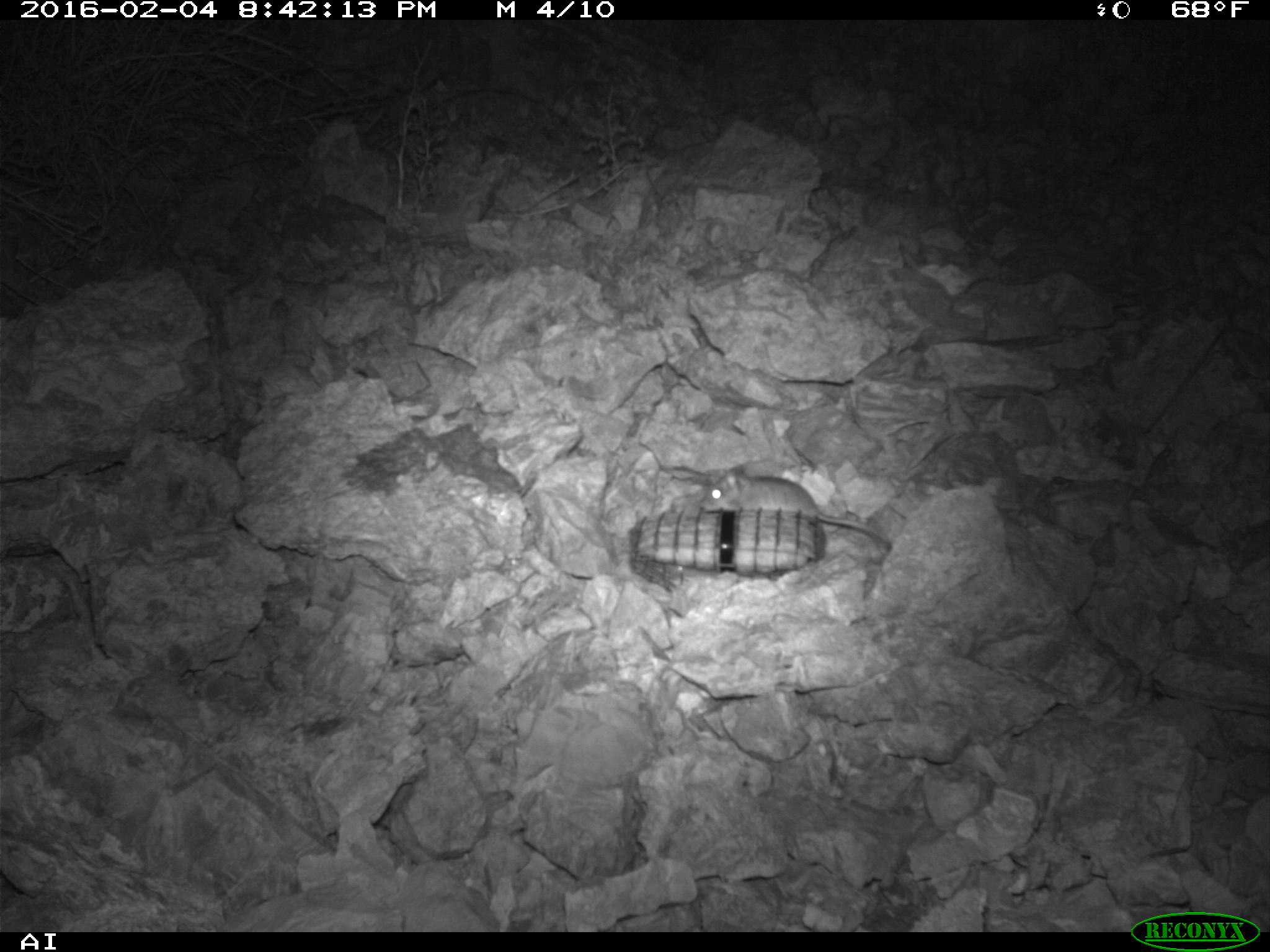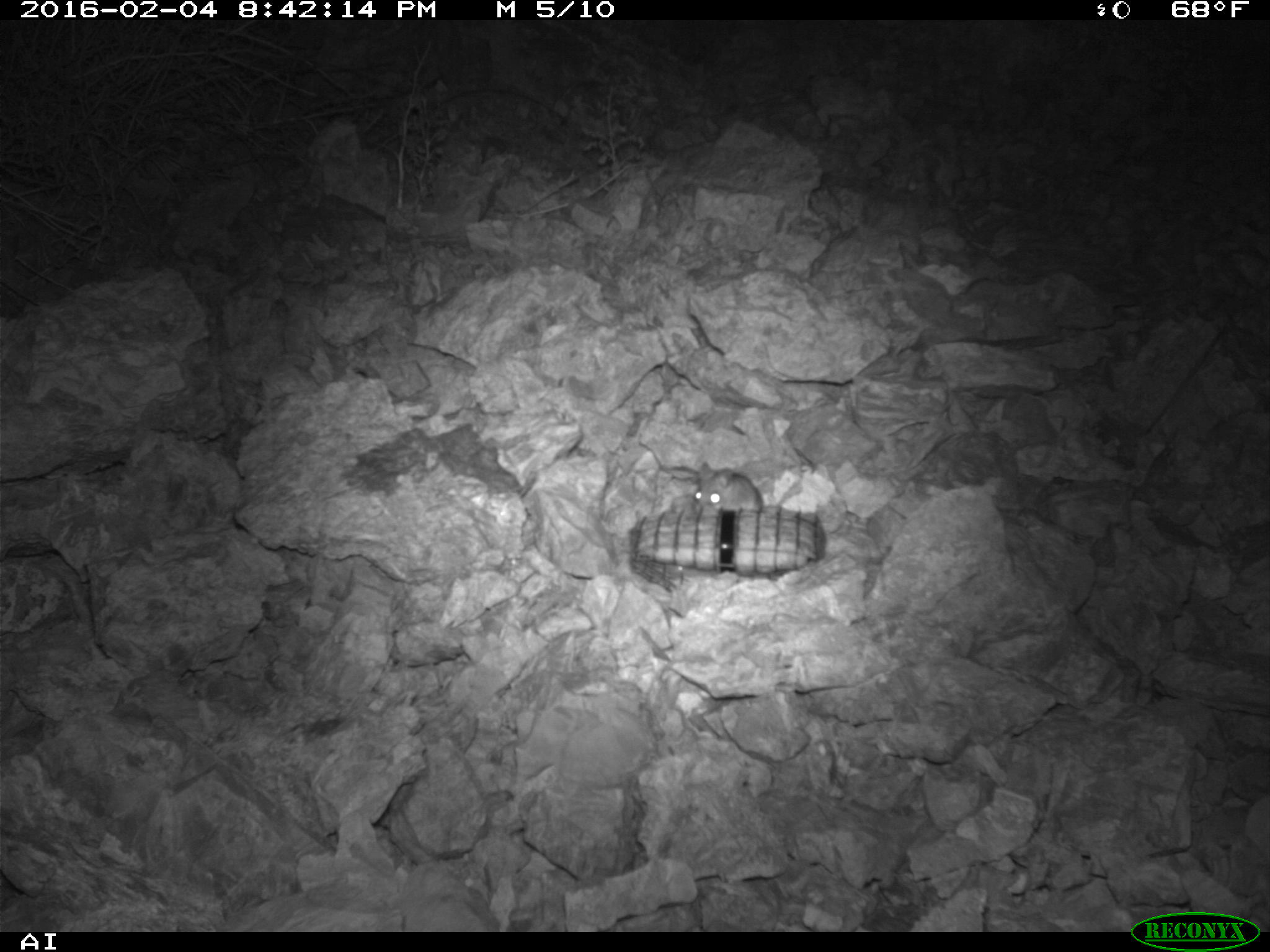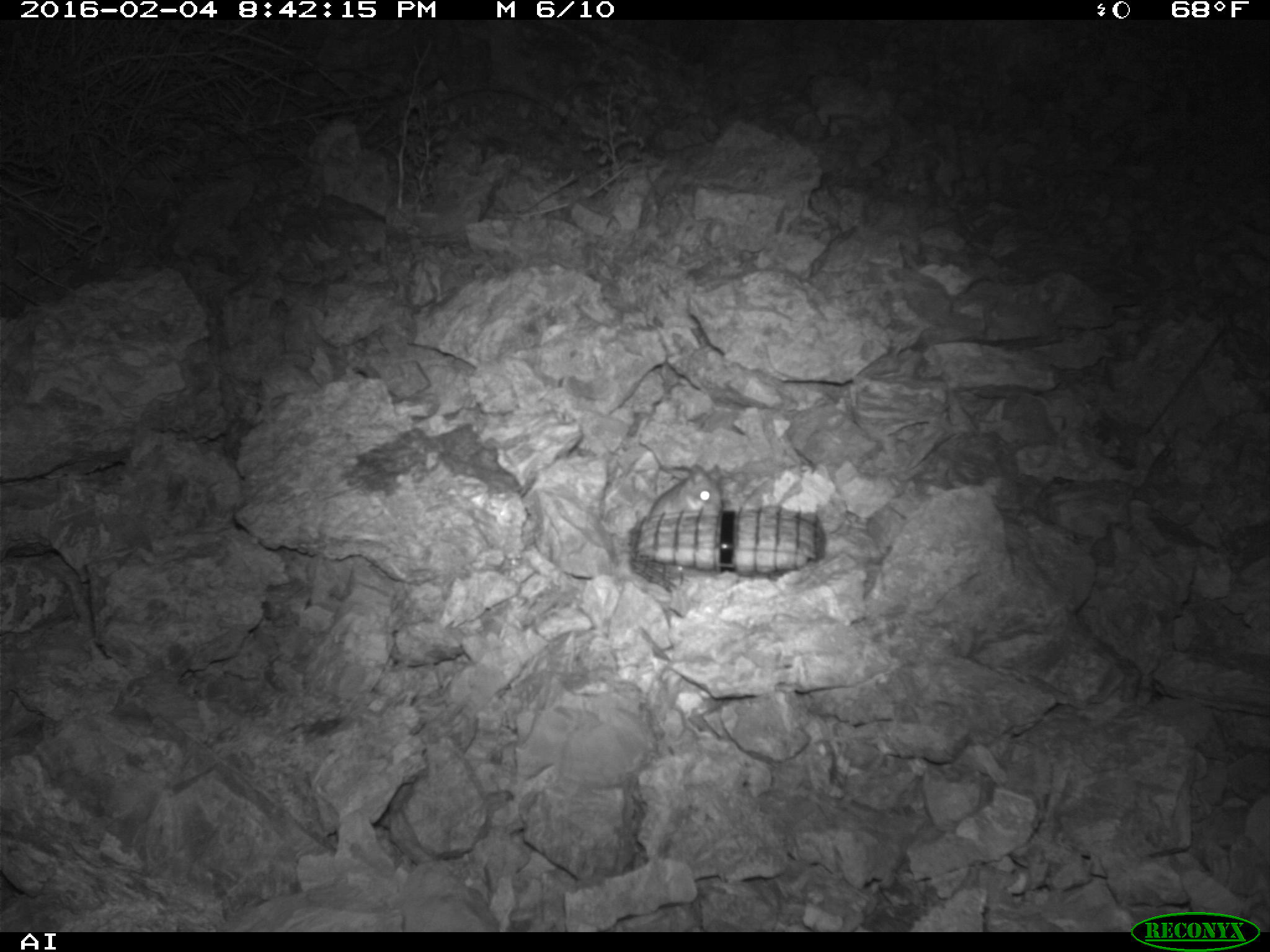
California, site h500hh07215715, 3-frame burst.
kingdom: Animalia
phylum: Chordata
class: Mammalia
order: Rodentia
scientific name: Rodentia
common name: rodent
Rodent (Rodentia).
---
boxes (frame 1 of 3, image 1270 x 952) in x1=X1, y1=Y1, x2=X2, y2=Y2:
rodent: x1=698, y1=464, x2=891, y2=547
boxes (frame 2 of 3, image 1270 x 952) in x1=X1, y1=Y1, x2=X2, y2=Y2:
rodent: x1=693, y1=462, x2=799, y2=514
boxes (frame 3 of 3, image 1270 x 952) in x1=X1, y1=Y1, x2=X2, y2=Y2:
rodent: x1=644, y1=476, x2=717, y2=518